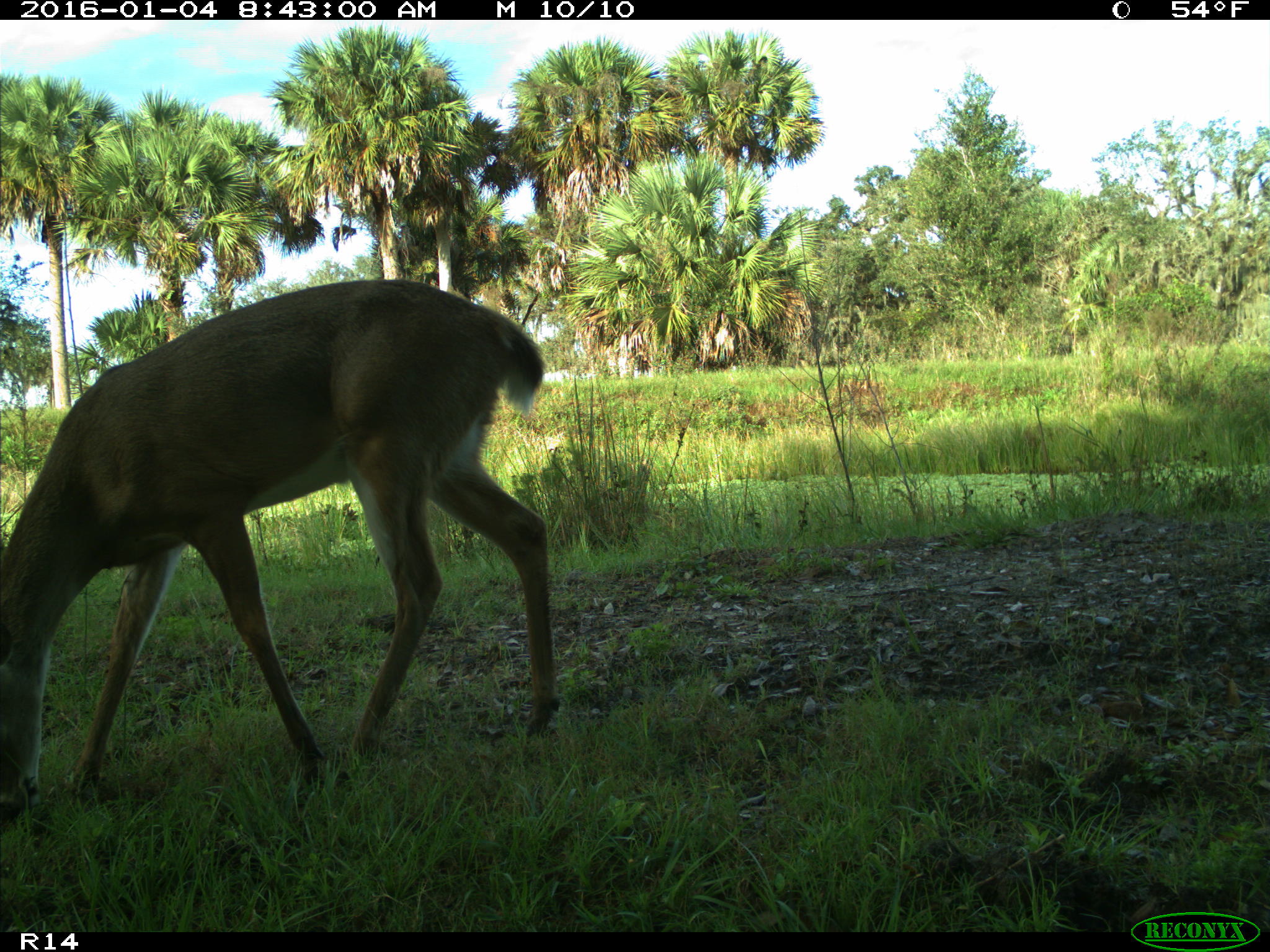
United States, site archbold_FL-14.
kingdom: Animalia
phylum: Chordata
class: Mammalia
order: Artiodactyla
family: Cervidae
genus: Odocoileus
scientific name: Odocoileus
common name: deer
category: unidentified deer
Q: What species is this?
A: Unidentified deer (deer) (Odocoileus).